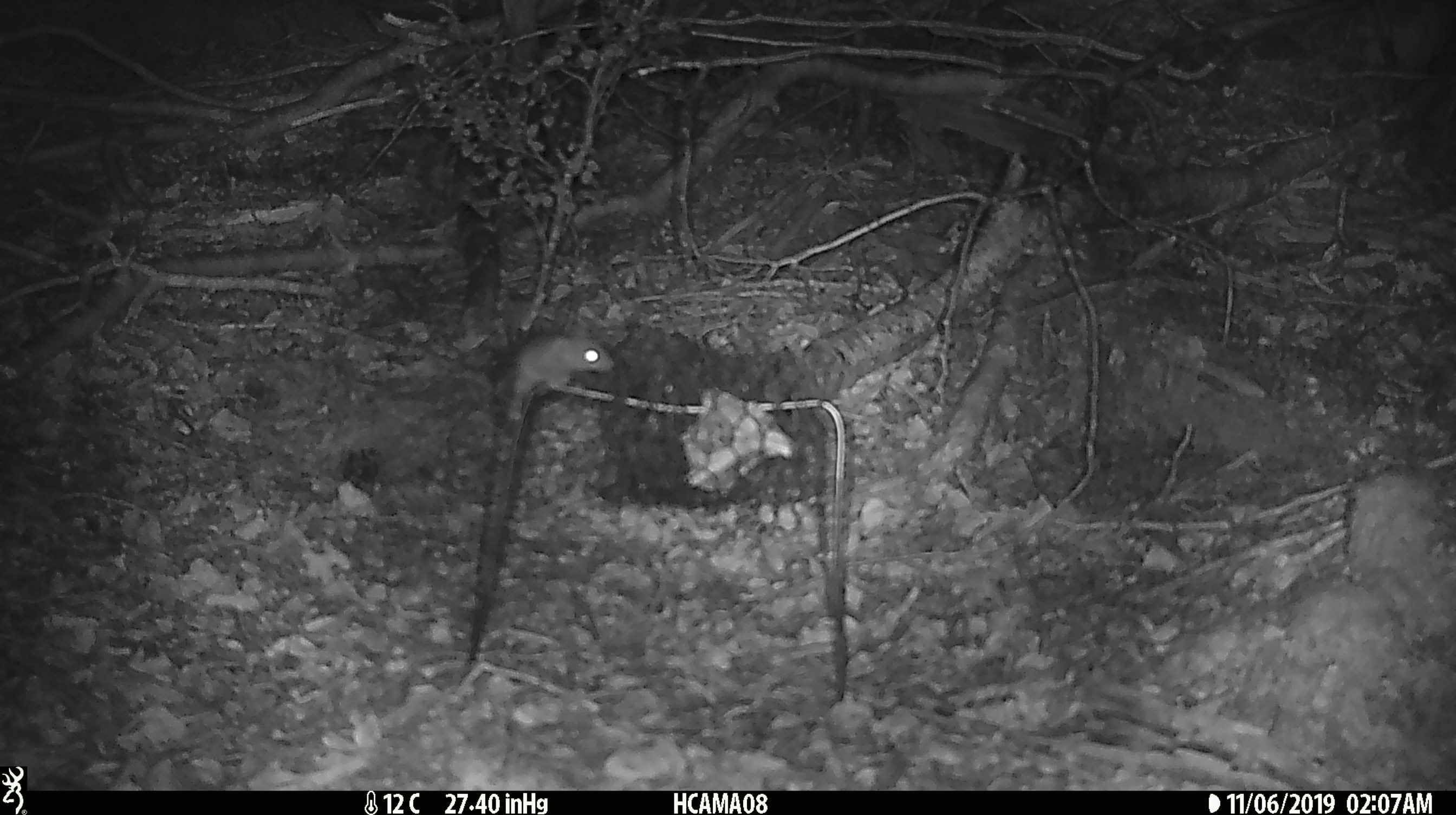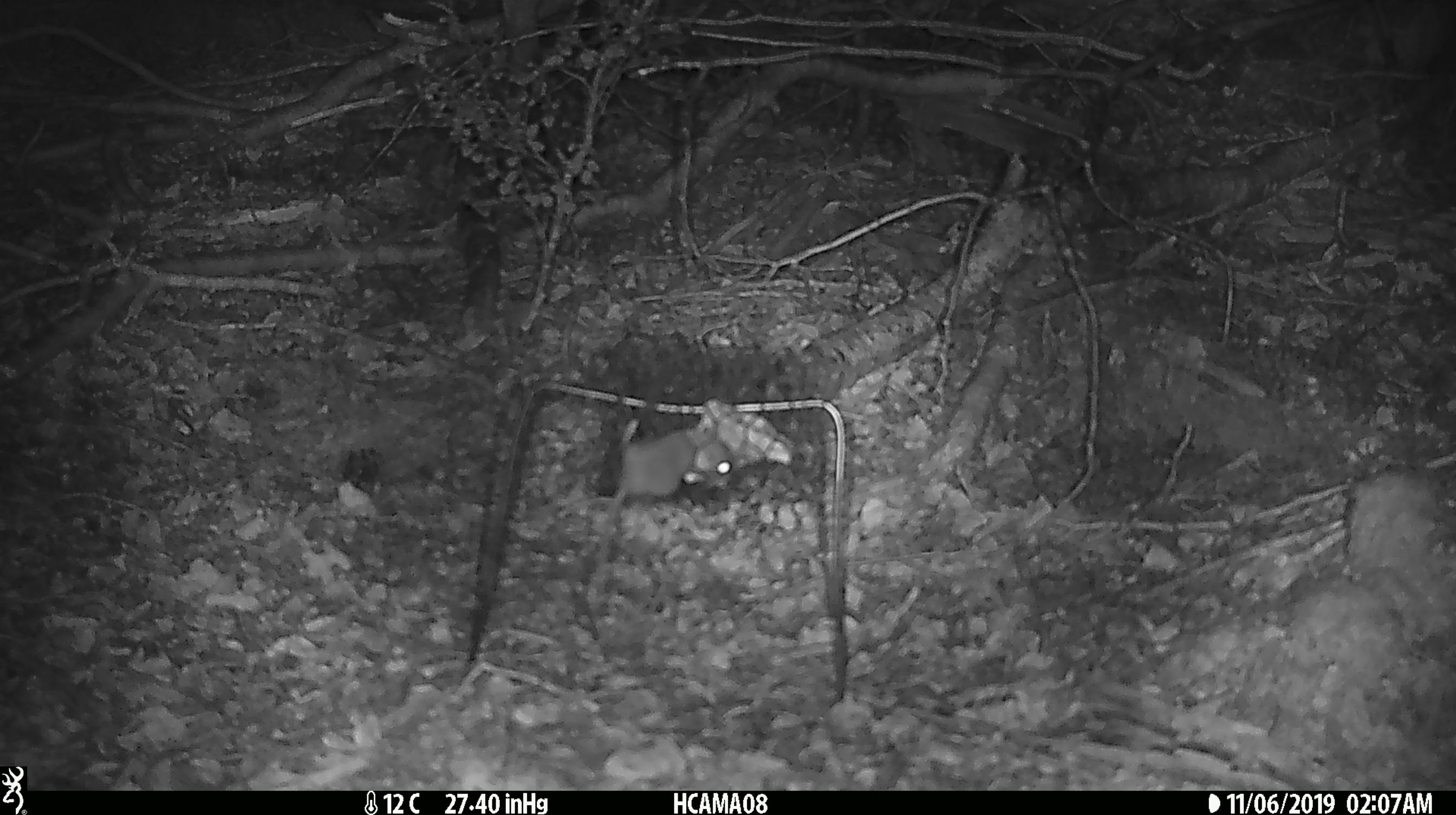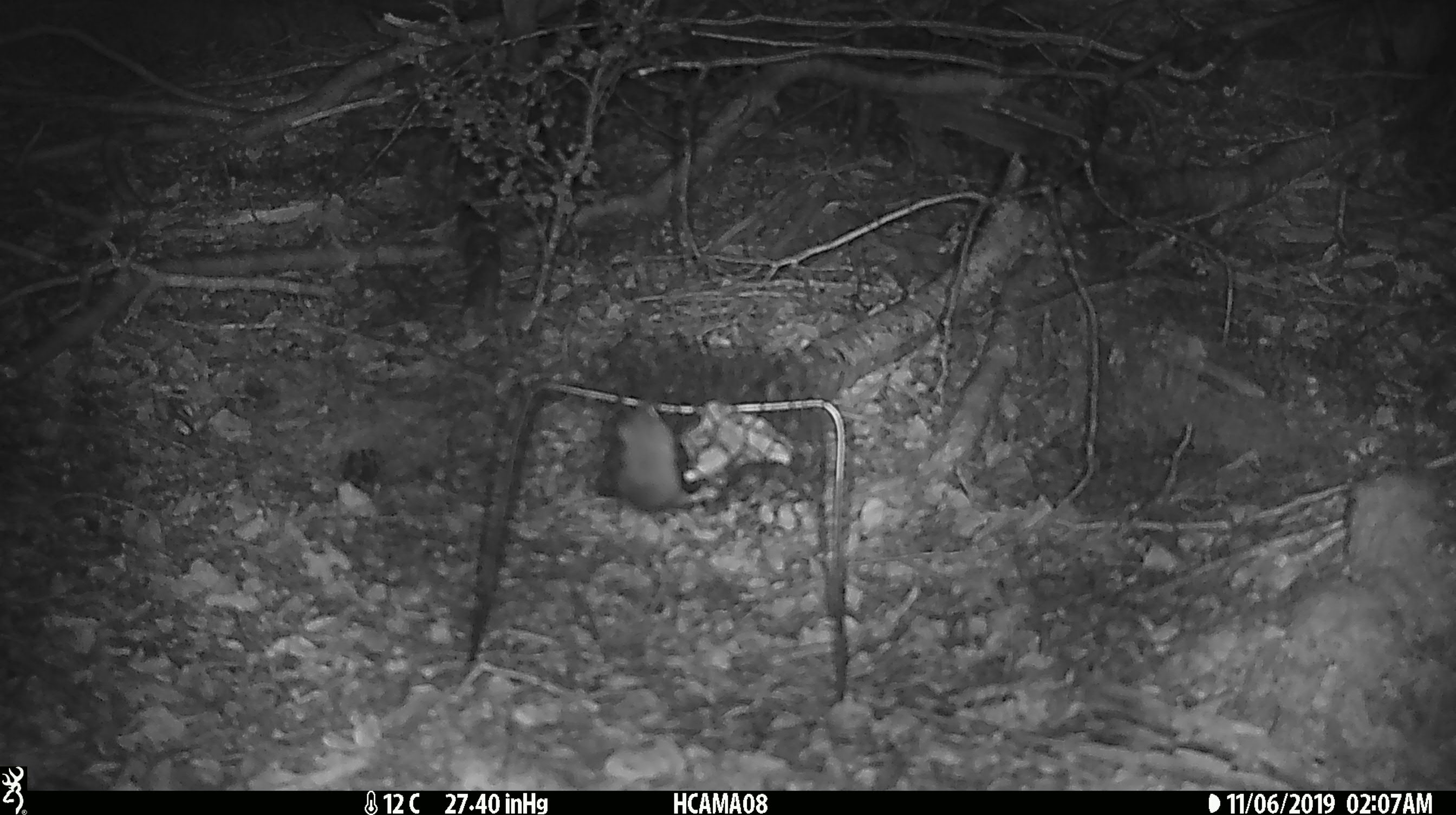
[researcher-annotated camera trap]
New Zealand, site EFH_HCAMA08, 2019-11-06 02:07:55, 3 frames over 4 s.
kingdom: Animalia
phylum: Chordata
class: Mammalia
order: Rodentia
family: Muridae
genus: Mus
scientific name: Mus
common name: mouse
Mouse (Mus).